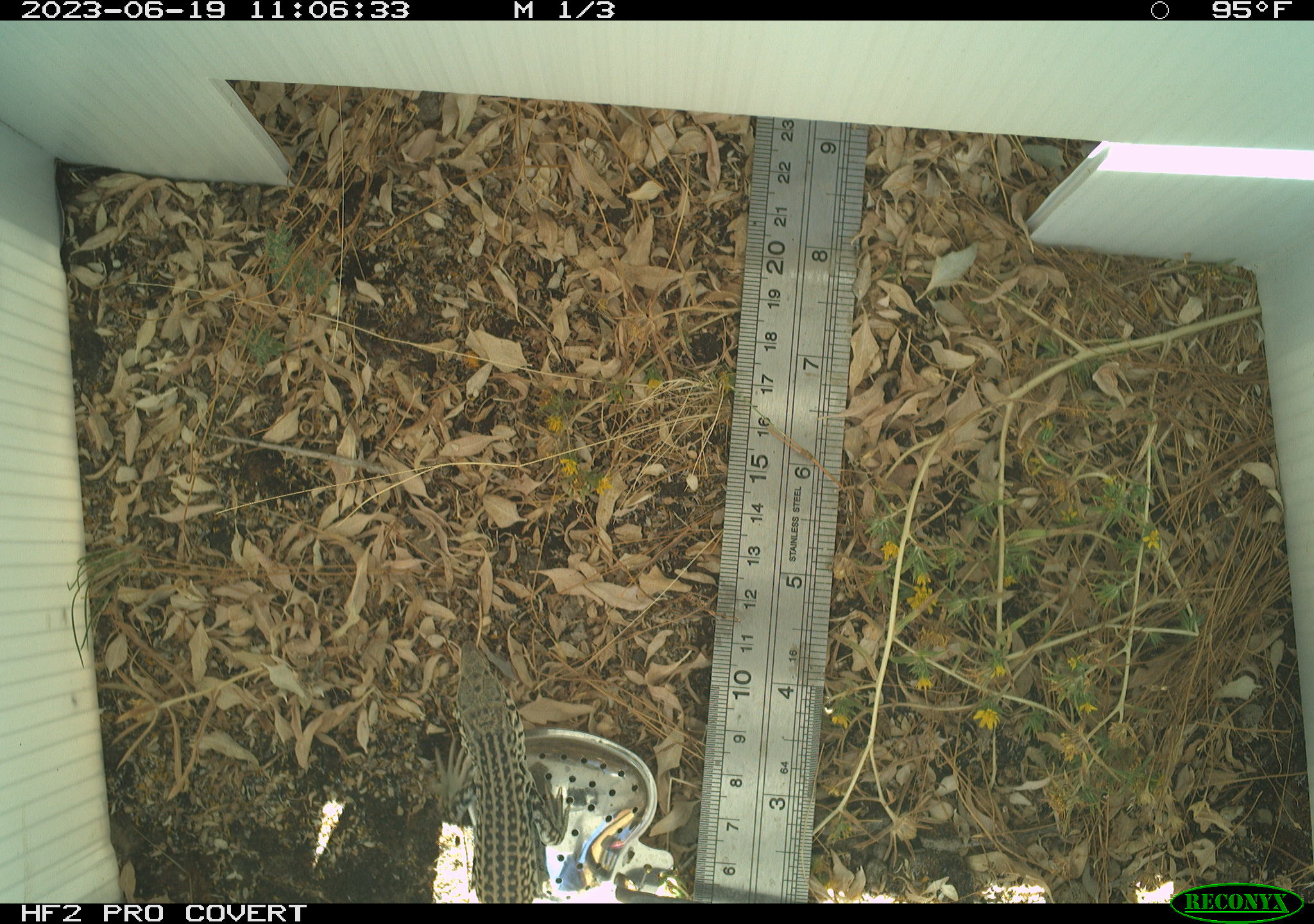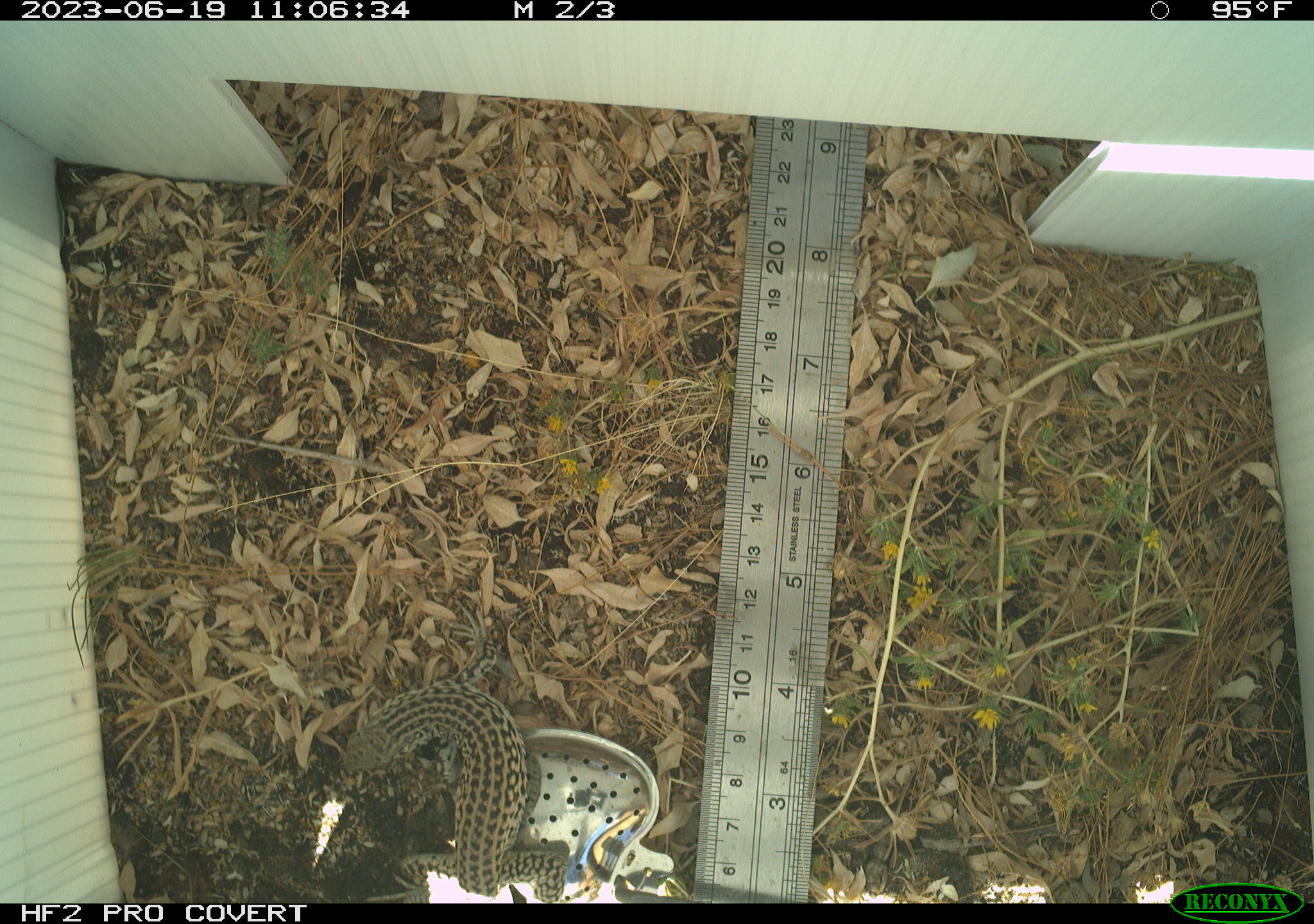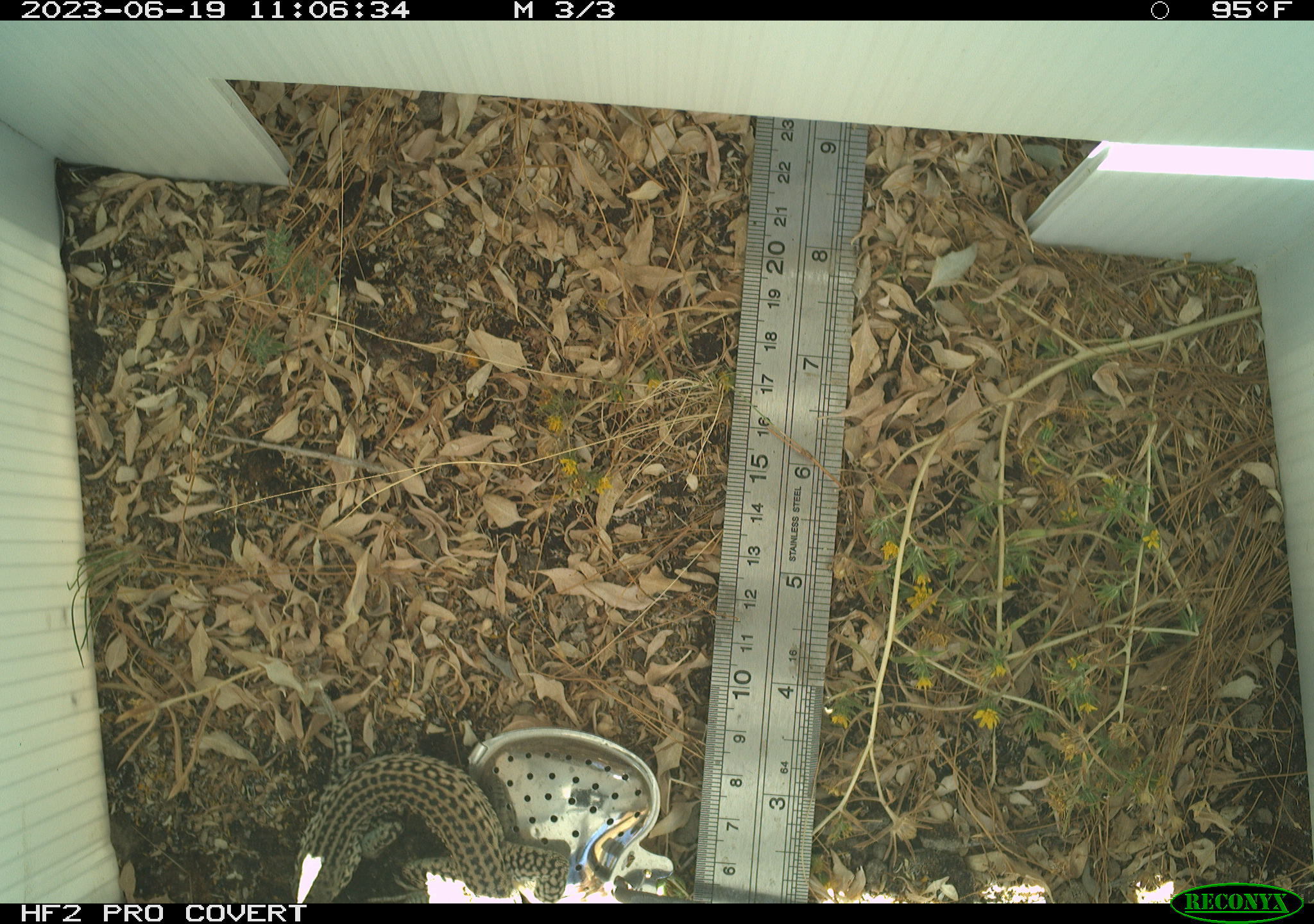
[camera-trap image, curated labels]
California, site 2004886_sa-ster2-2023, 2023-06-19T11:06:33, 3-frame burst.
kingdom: Animalia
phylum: Chordata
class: Reptilia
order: Squamata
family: Teiidae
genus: Aspidoscelis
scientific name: Aspidoscelis tigris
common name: western whiptail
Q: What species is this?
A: Western whiptail (Aspidoscelis tigris).